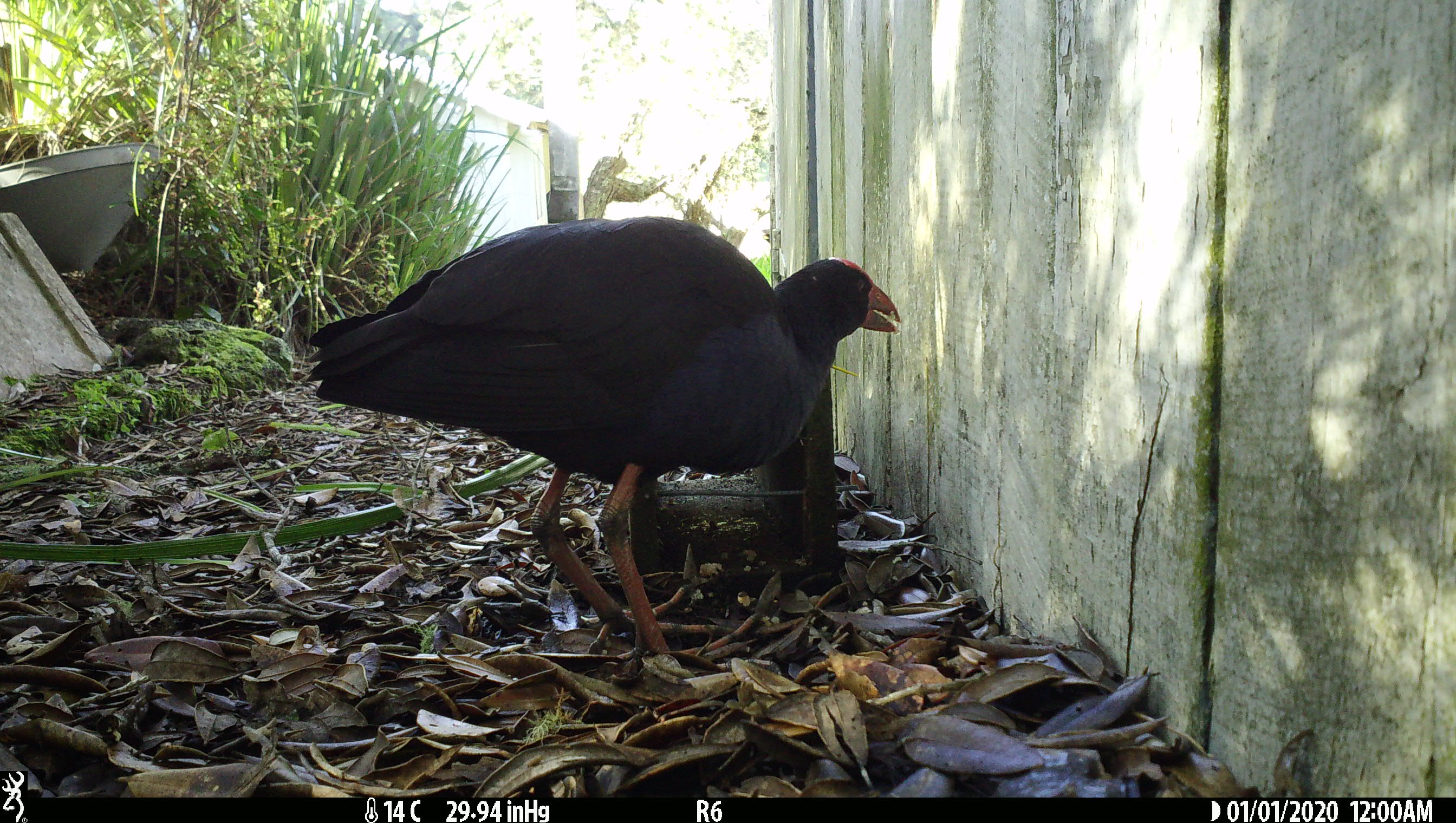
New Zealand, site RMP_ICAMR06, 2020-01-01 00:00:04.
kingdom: Animalia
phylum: Chordata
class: Aves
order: Gruiformes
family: Rallidae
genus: Porphyrio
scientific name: Porphyrio melanotus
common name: australasian swamphen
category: pukeko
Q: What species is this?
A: Pukeko (australasian swamphen) (Porphyrio melanotus).